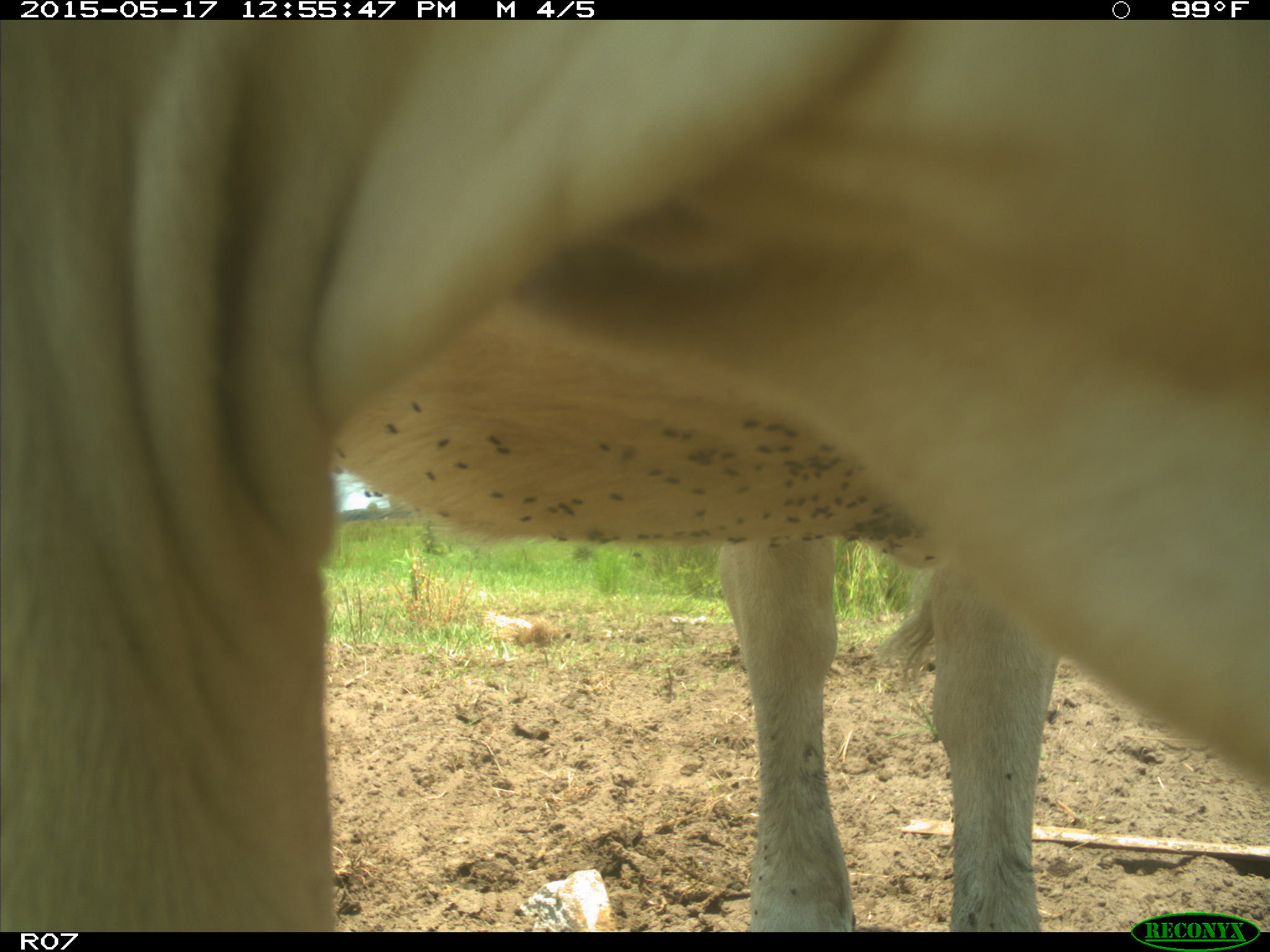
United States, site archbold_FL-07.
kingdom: Animalia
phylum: Chordata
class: Mammalia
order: Artiodactyla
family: Bovidae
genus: Bos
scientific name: Bos taurus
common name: domestic cow